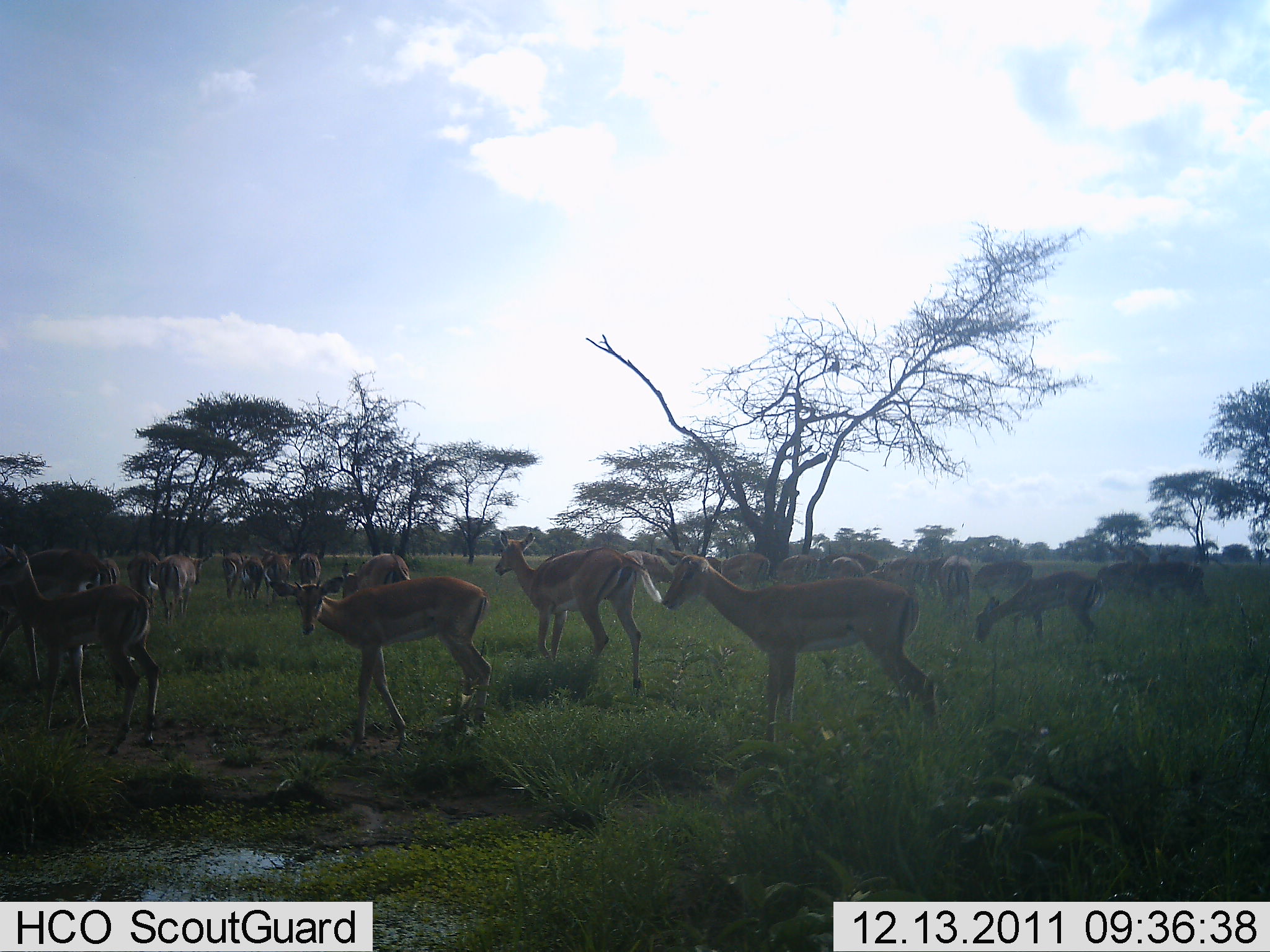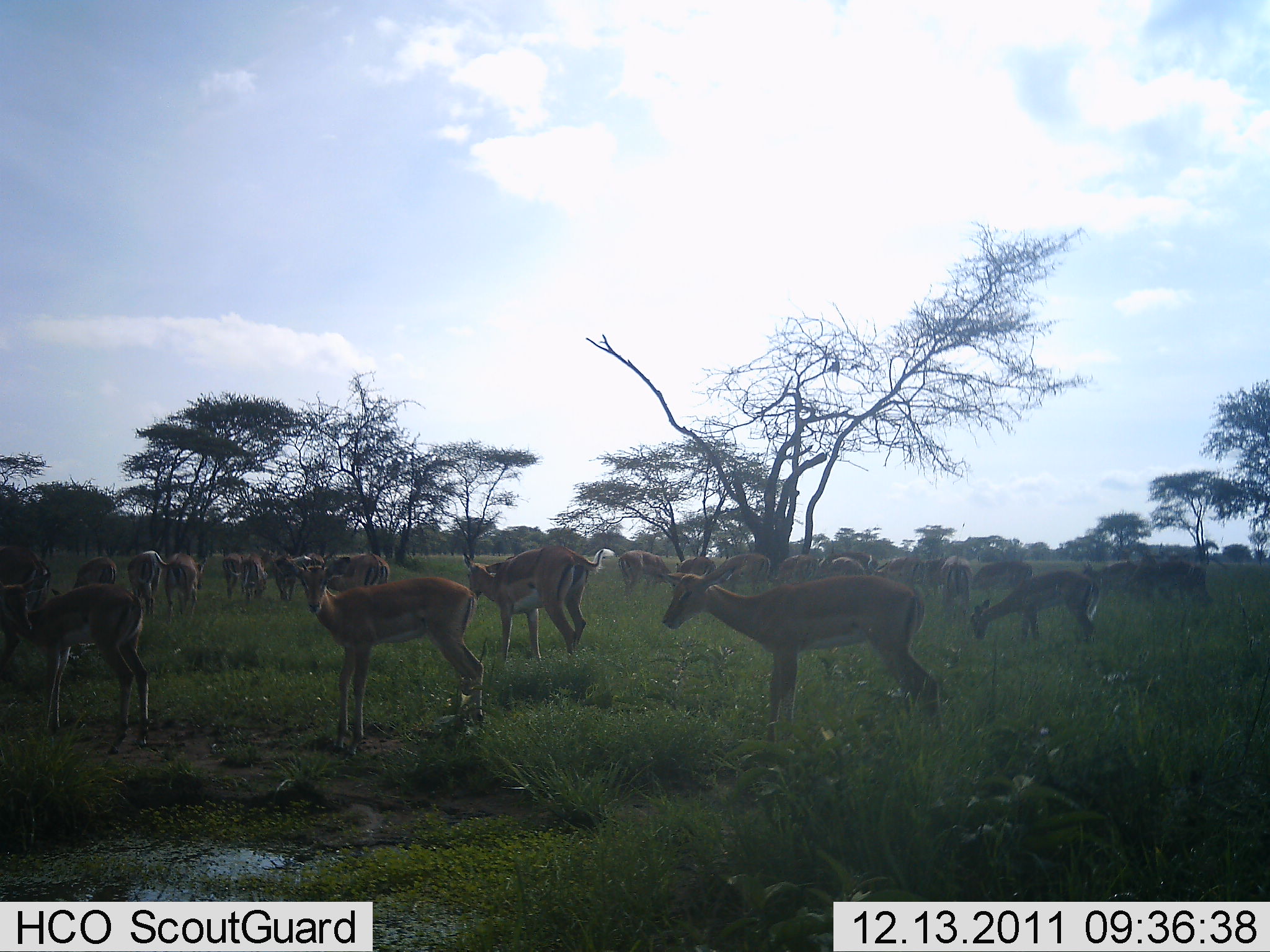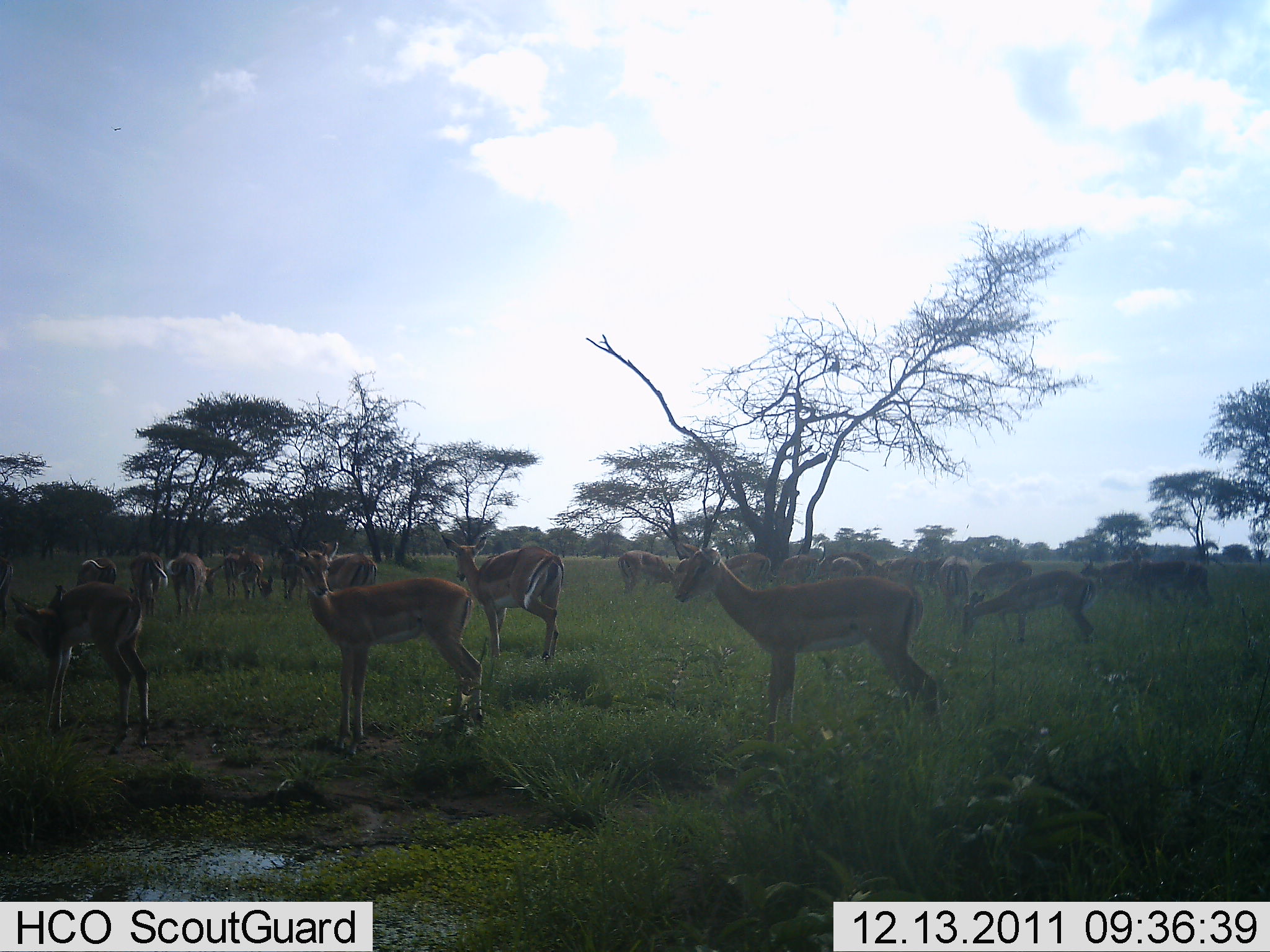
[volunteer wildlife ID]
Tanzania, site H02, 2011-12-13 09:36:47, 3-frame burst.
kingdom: Animalia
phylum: Chordata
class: Mammalia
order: Artiodactyla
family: Bovidae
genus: Nanger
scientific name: Nanger granti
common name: grant's gazelle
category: gazellegrants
Gazellegrants (grant's gazelle) (Nanger granti), count 11-50. Behavior (volunteer vote fractions): standing 83%, resting 8%, moving 25%, interacting 8%. Young present (vote fraction): 0%. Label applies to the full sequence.